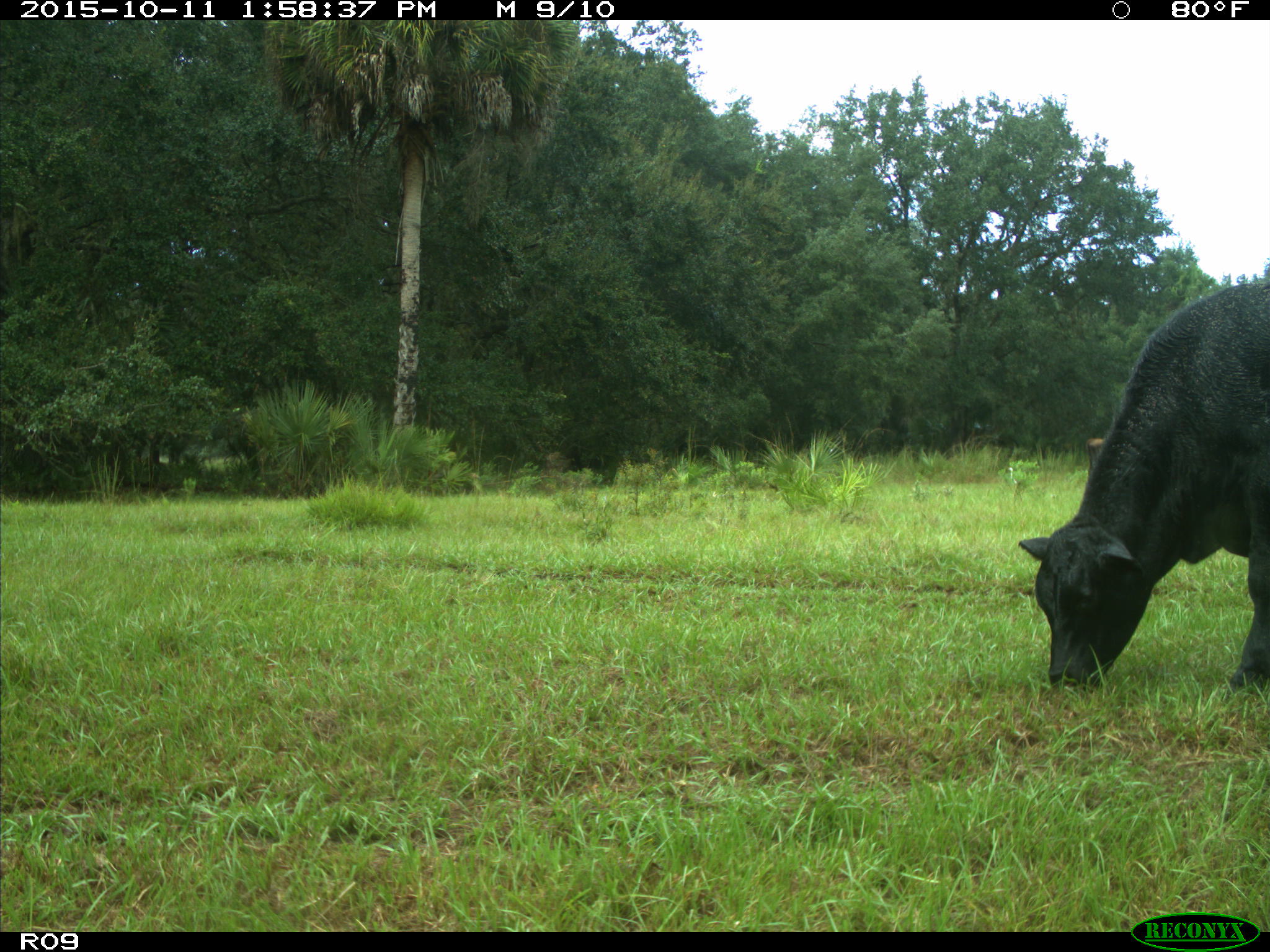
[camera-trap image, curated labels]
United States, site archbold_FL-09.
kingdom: Animalia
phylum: Chordata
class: Mammalia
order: Artiodactyla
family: Bovidae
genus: Bos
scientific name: Bos taurus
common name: domestic cow